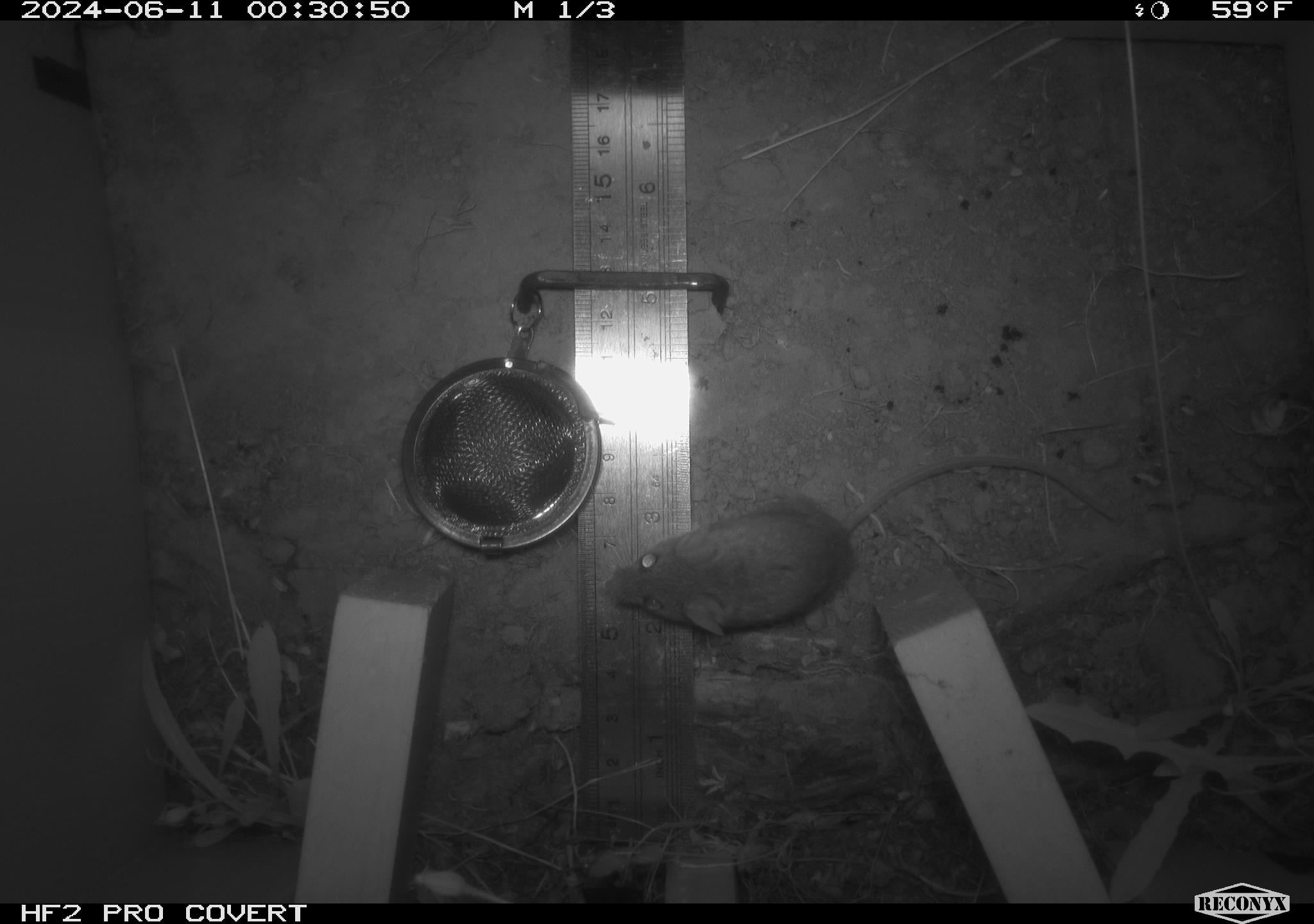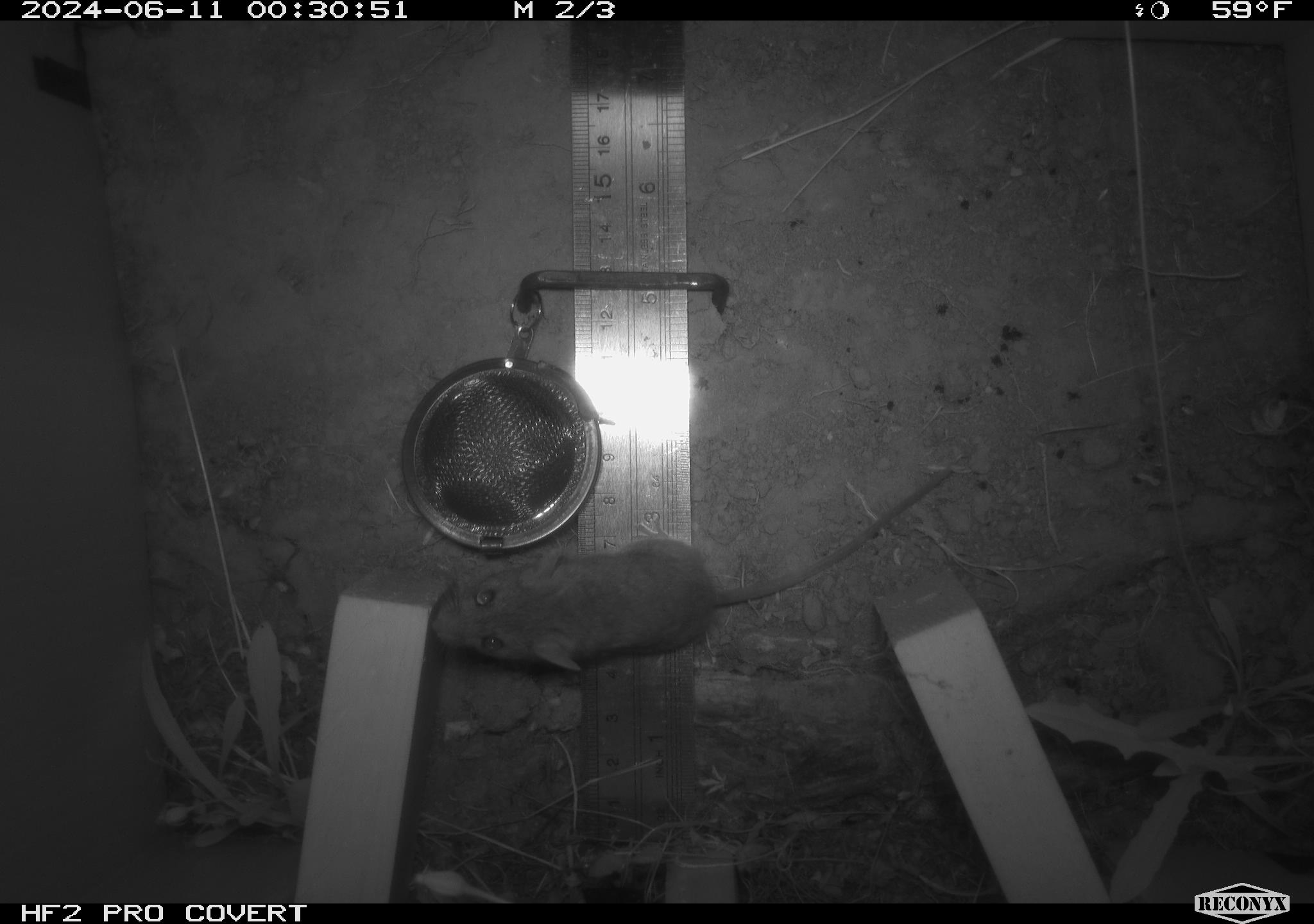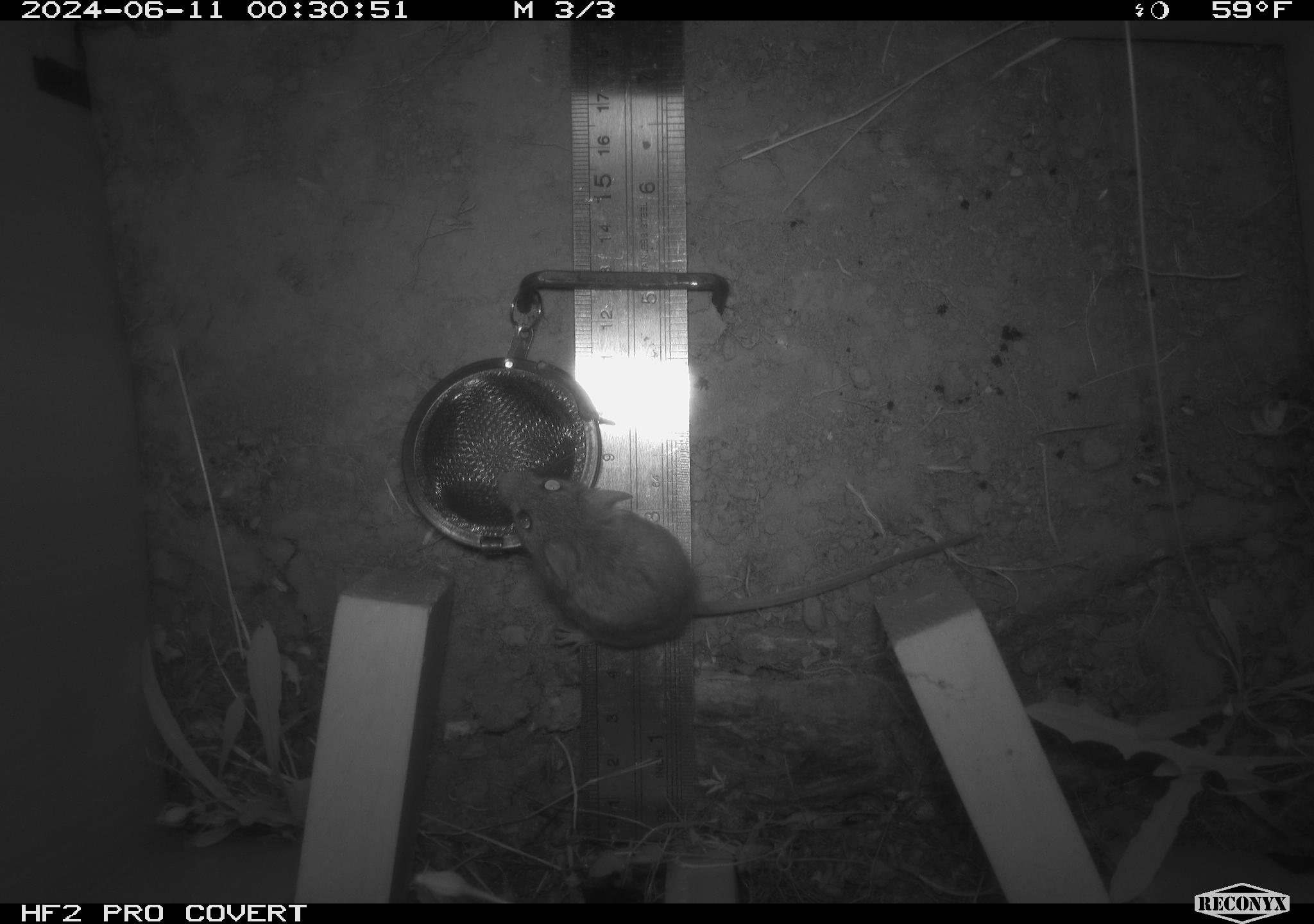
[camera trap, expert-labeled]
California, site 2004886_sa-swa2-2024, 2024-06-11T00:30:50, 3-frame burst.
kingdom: Animalia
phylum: Chordata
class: Mammalia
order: Rodentia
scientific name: Rodentia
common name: mouse species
Mouse species (Rodentia).